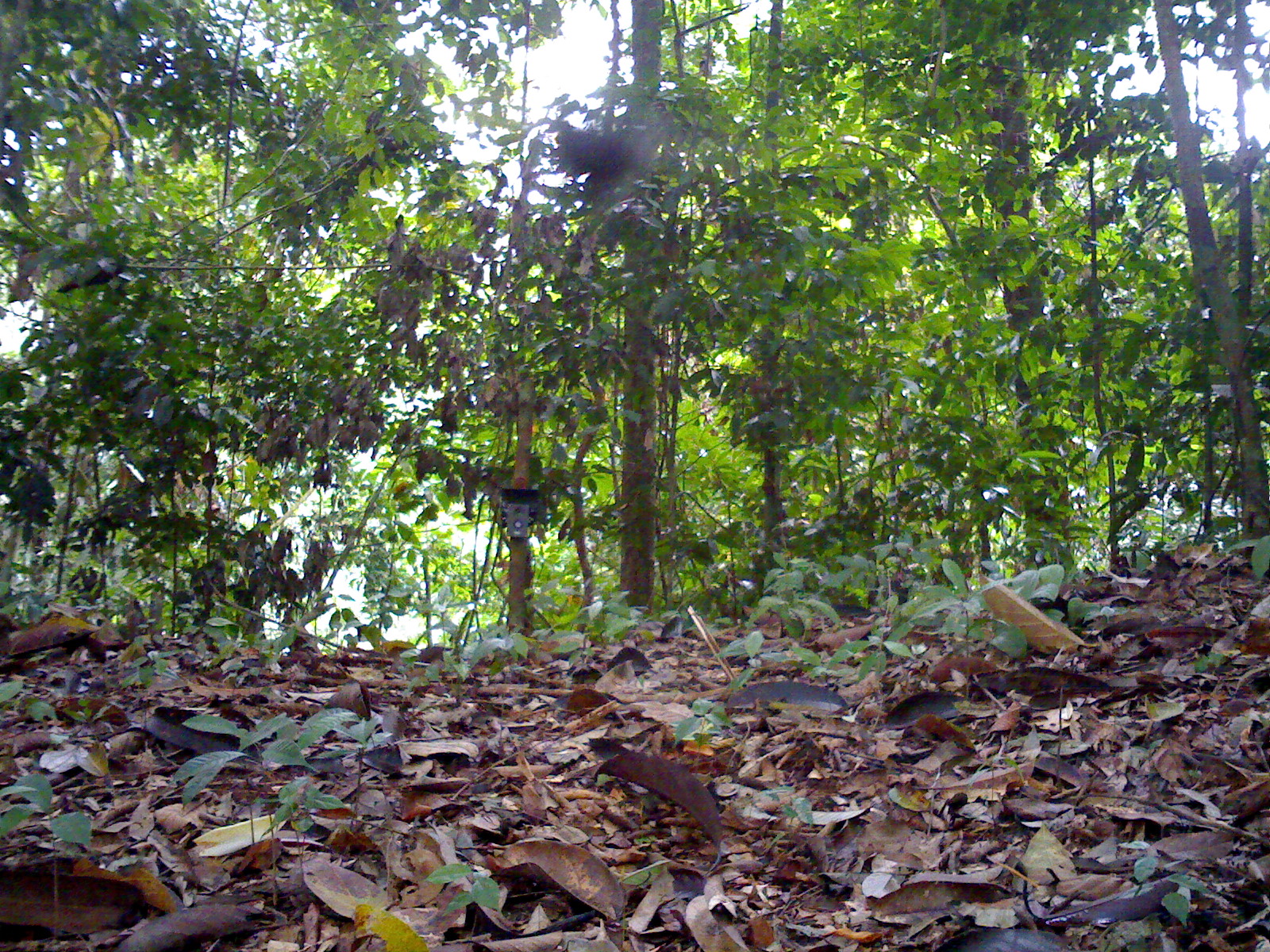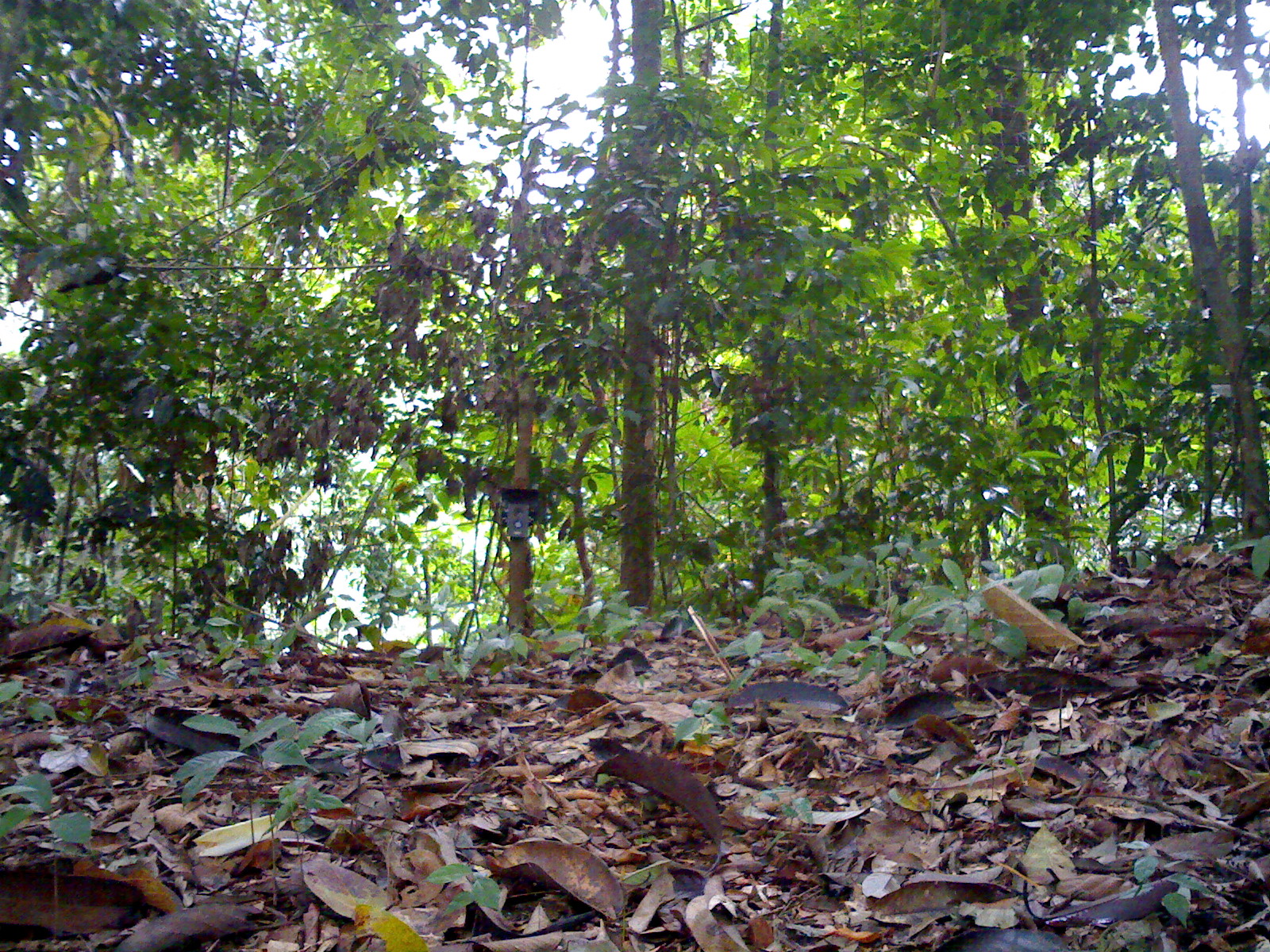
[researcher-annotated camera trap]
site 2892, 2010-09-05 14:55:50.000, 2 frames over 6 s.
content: unidentified animal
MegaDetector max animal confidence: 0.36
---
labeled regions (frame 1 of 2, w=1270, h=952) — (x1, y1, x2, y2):
unidentifiable: (555, 120, 672, 202)